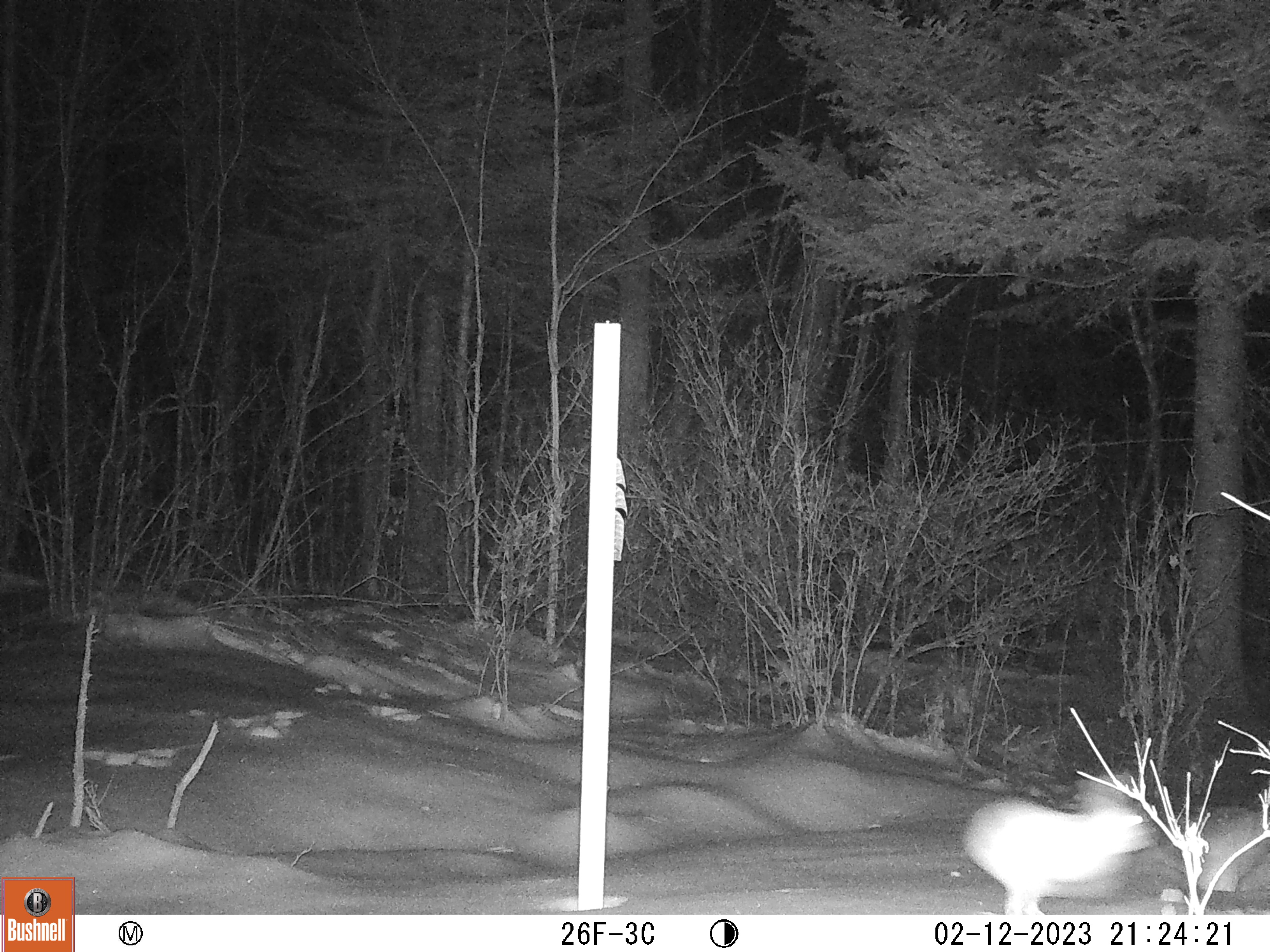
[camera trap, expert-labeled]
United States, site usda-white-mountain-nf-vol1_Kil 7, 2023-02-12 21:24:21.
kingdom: Animalia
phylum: Chordata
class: Mammalia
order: Lagomorpha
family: Leporidae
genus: Lepus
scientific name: Lepus americanus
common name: snowshoe hare